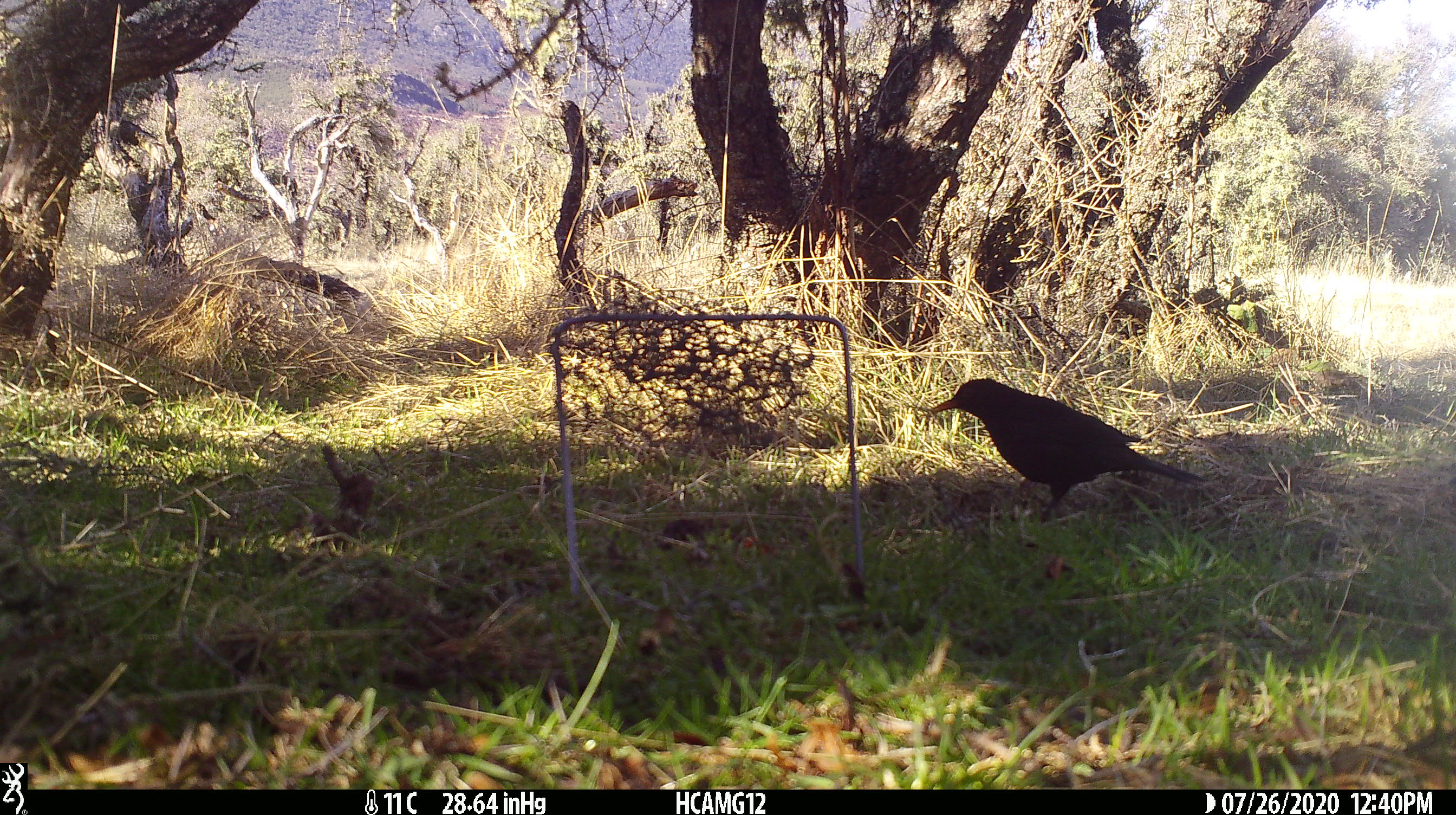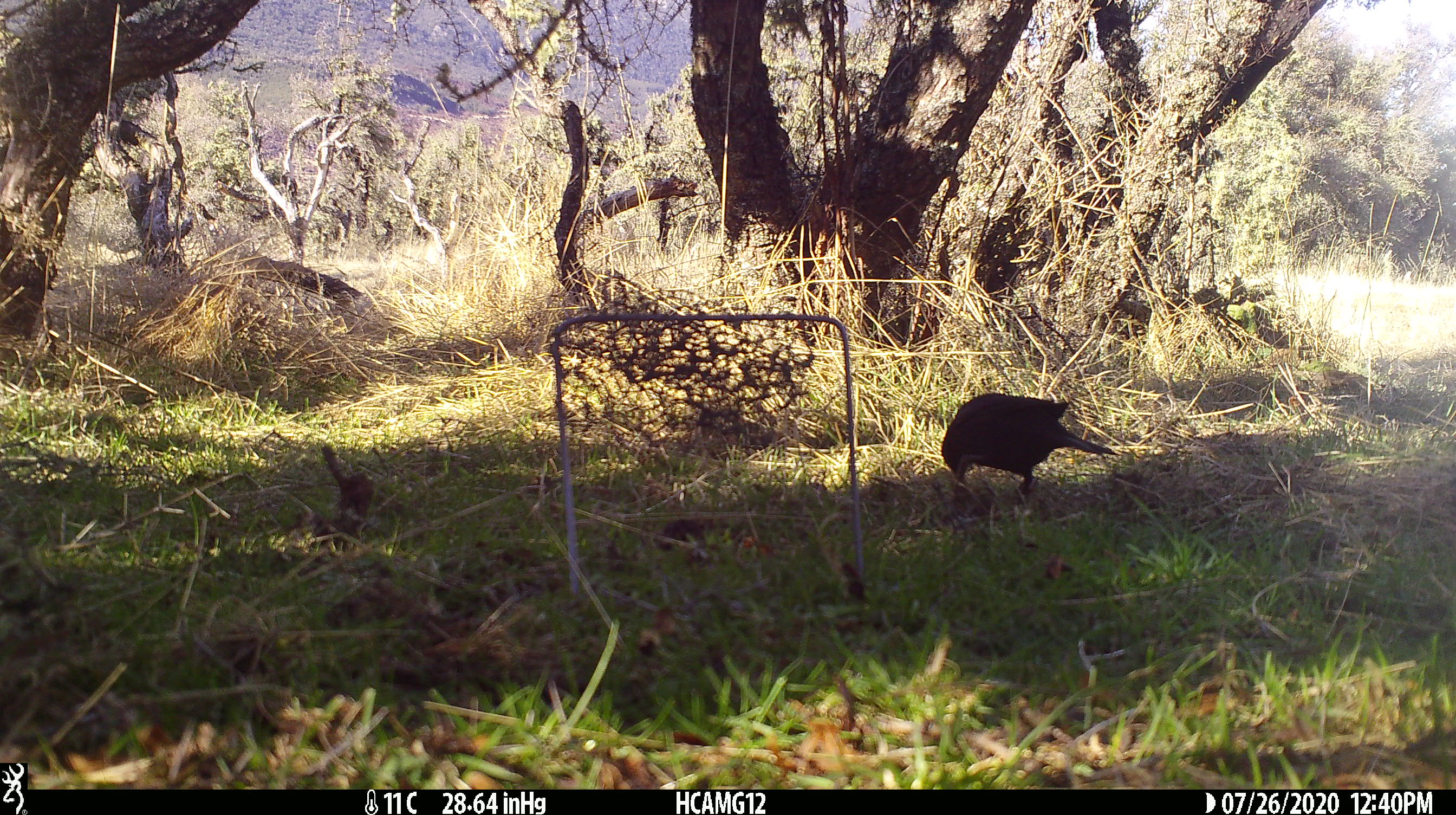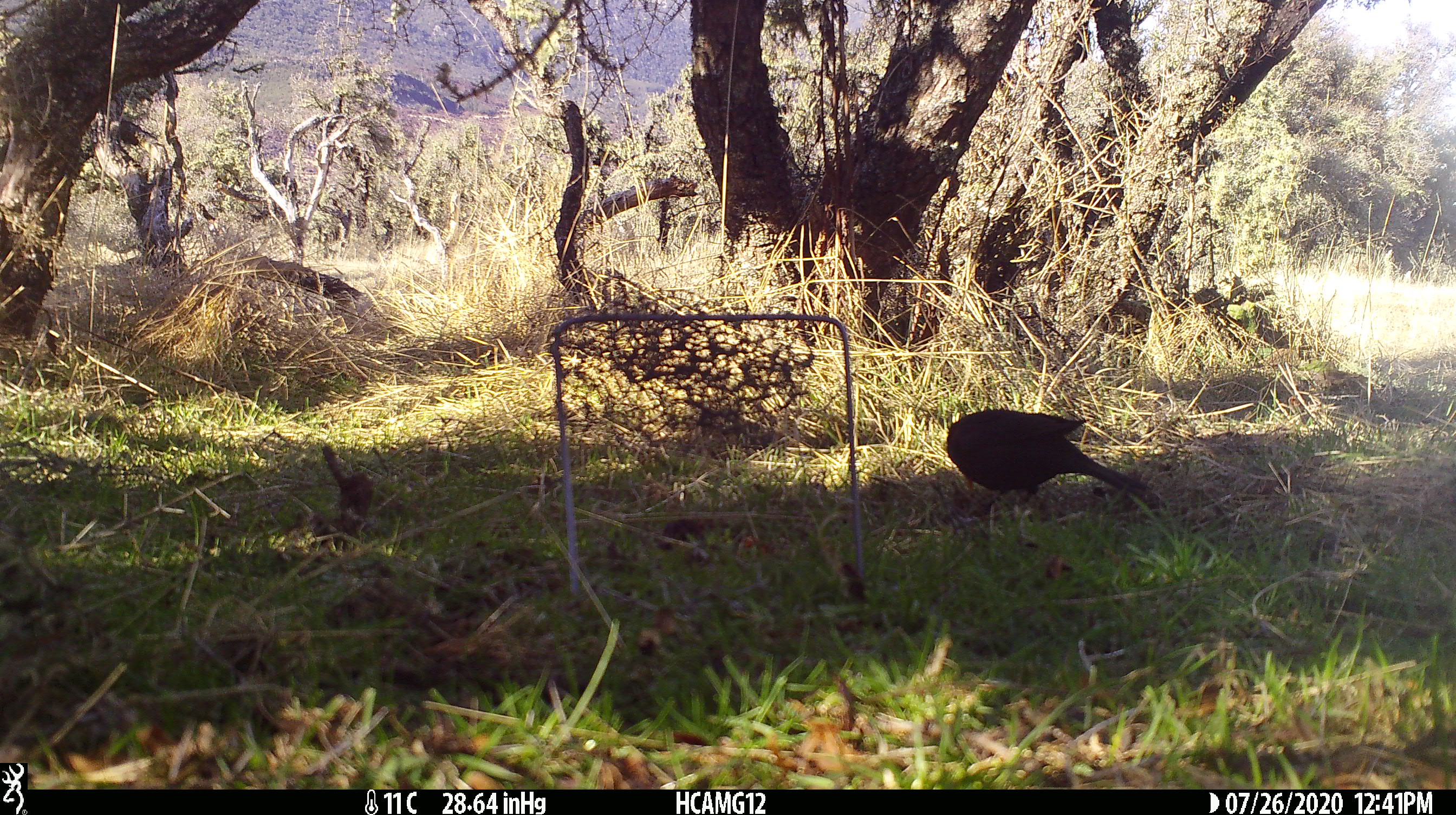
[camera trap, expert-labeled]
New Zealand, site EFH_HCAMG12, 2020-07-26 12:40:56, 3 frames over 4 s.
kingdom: Animalia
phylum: Chordata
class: Aves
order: Passeriformes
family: Turdidae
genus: Turdus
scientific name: Turdus merula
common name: eurasian blackbird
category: blackbird